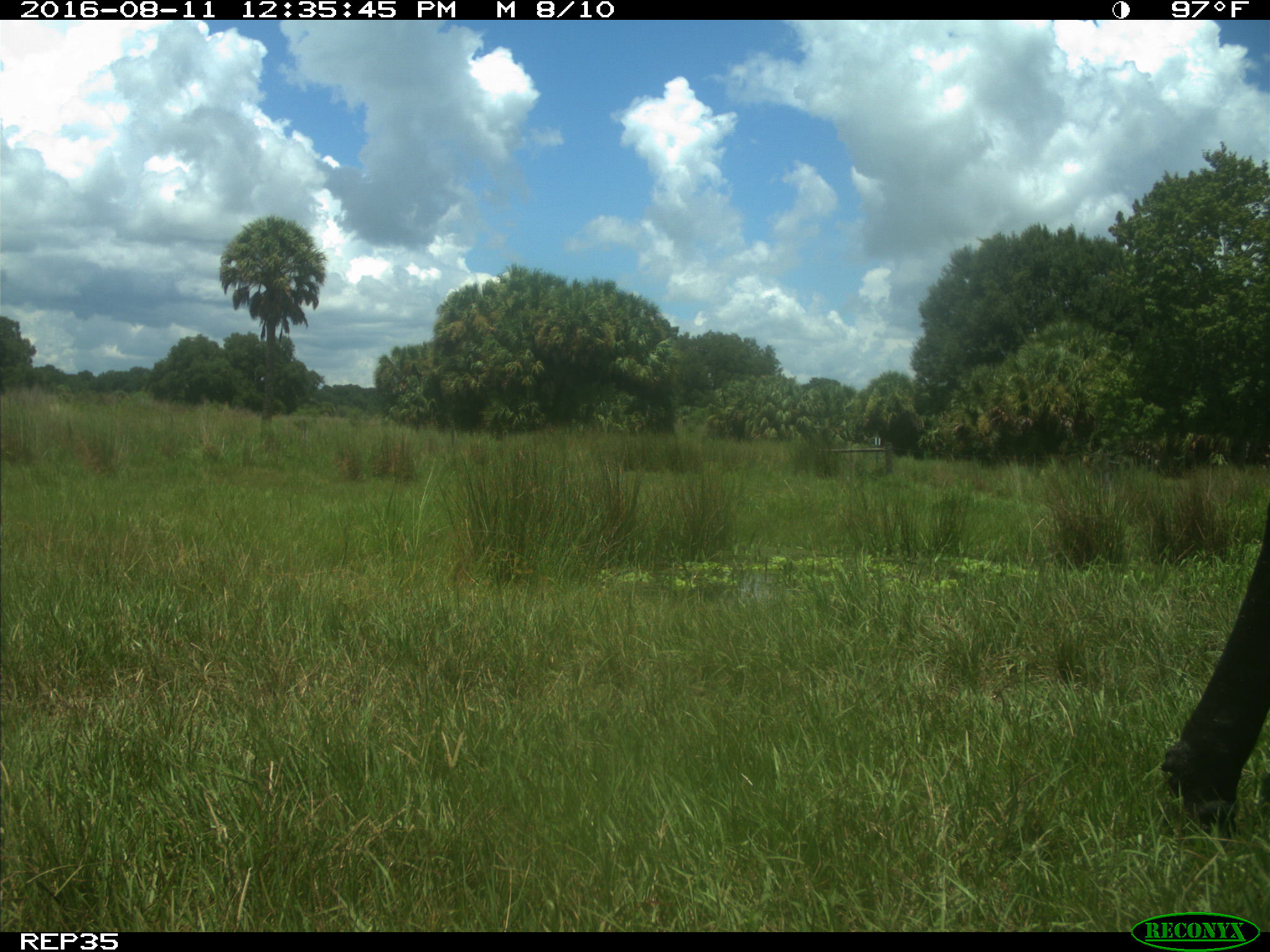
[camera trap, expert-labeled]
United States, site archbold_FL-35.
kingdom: Animalia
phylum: Chordata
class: Mammalia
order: Artiodactyla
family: Bovidae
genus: Bos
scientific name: Bos taurus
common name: domestic cow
Bos taurus (domestic cow).